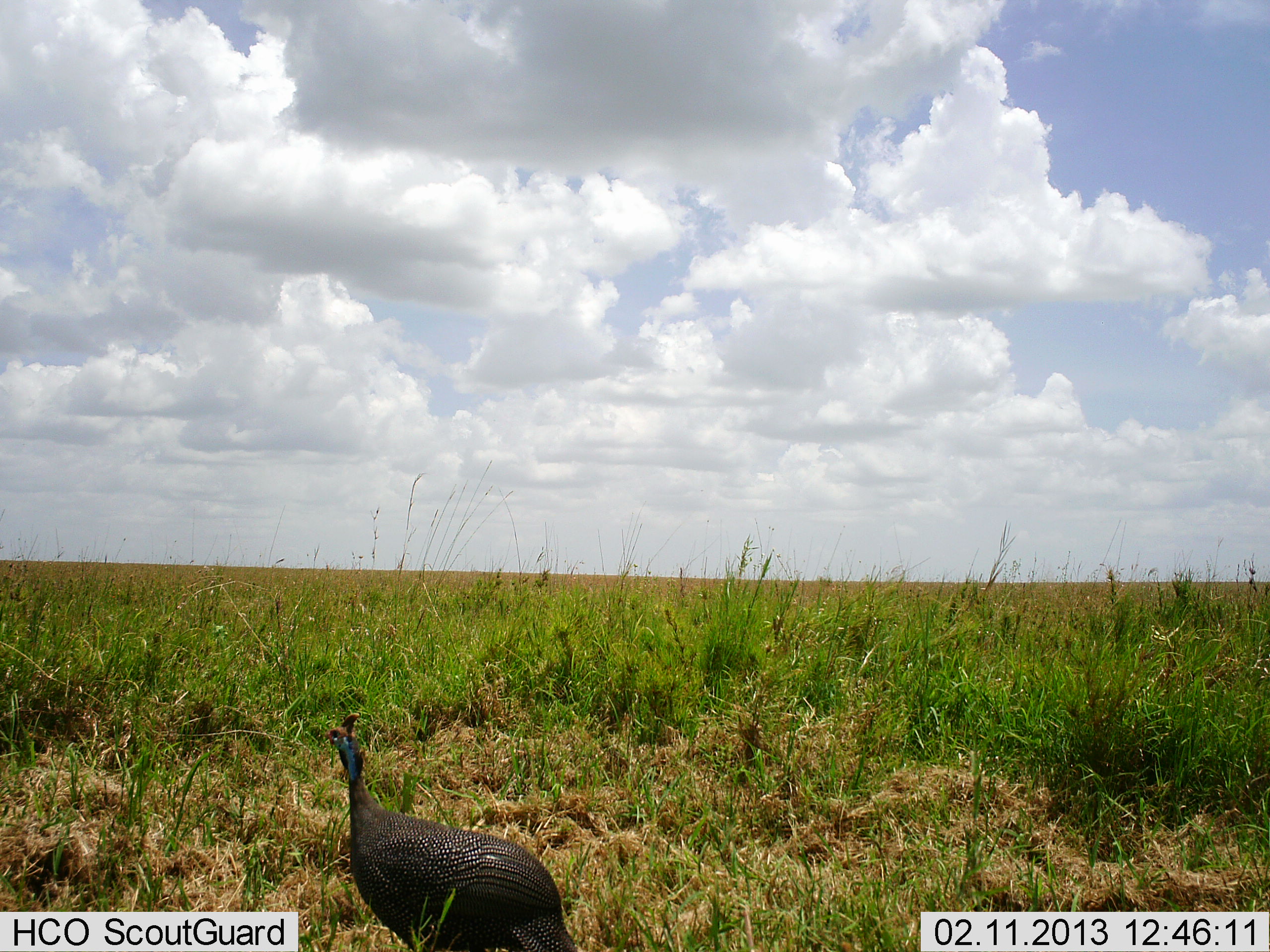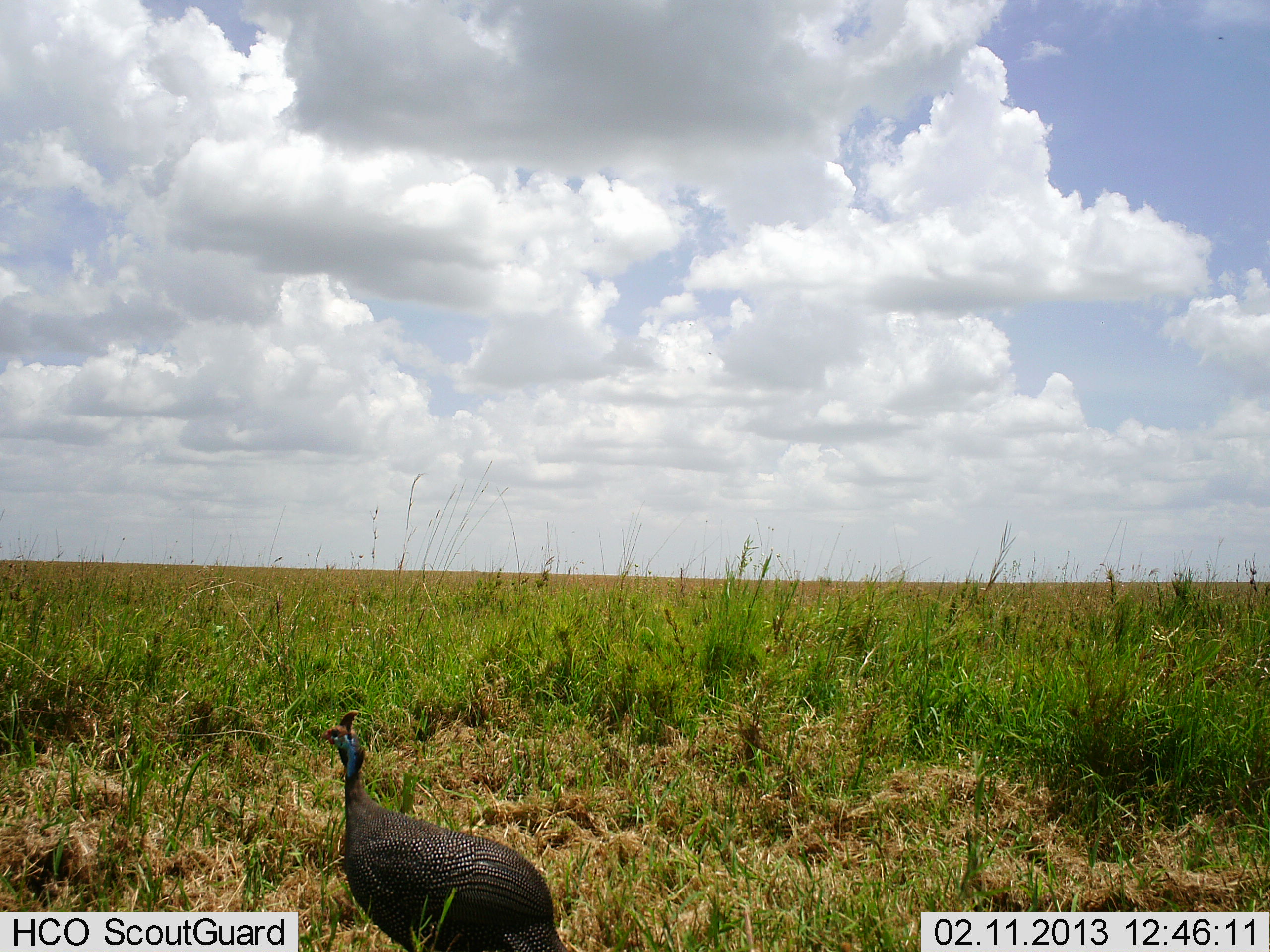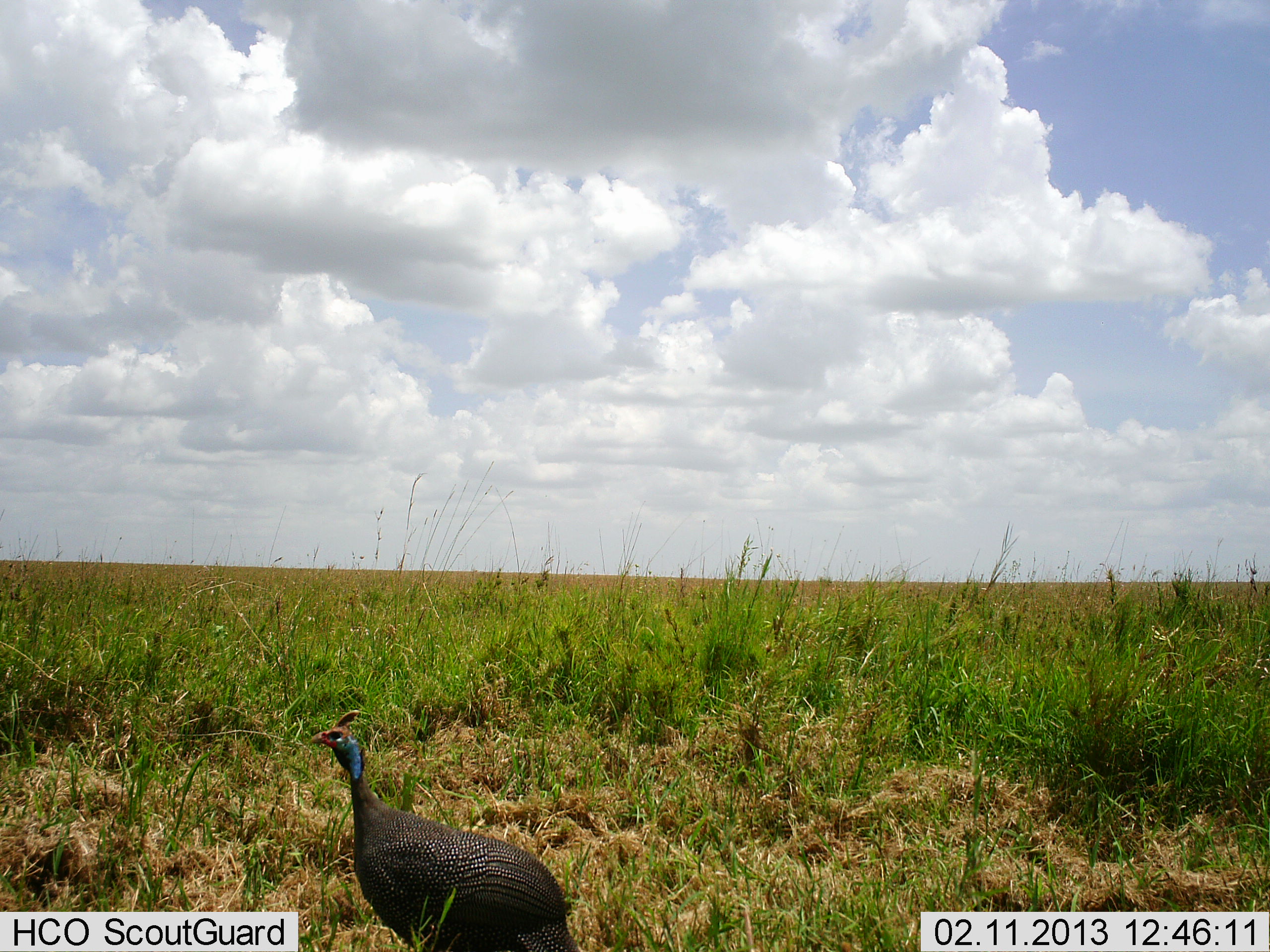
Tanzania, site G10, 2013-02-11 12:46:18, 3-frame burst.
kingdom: Animalia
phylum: Chordata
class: Aves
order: Galliformes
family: Numididae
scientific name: Numididae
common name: guinea fowl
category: guineafowl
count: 1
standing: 79%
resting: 0%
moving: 21%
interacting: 0%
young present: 0%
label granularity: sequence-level